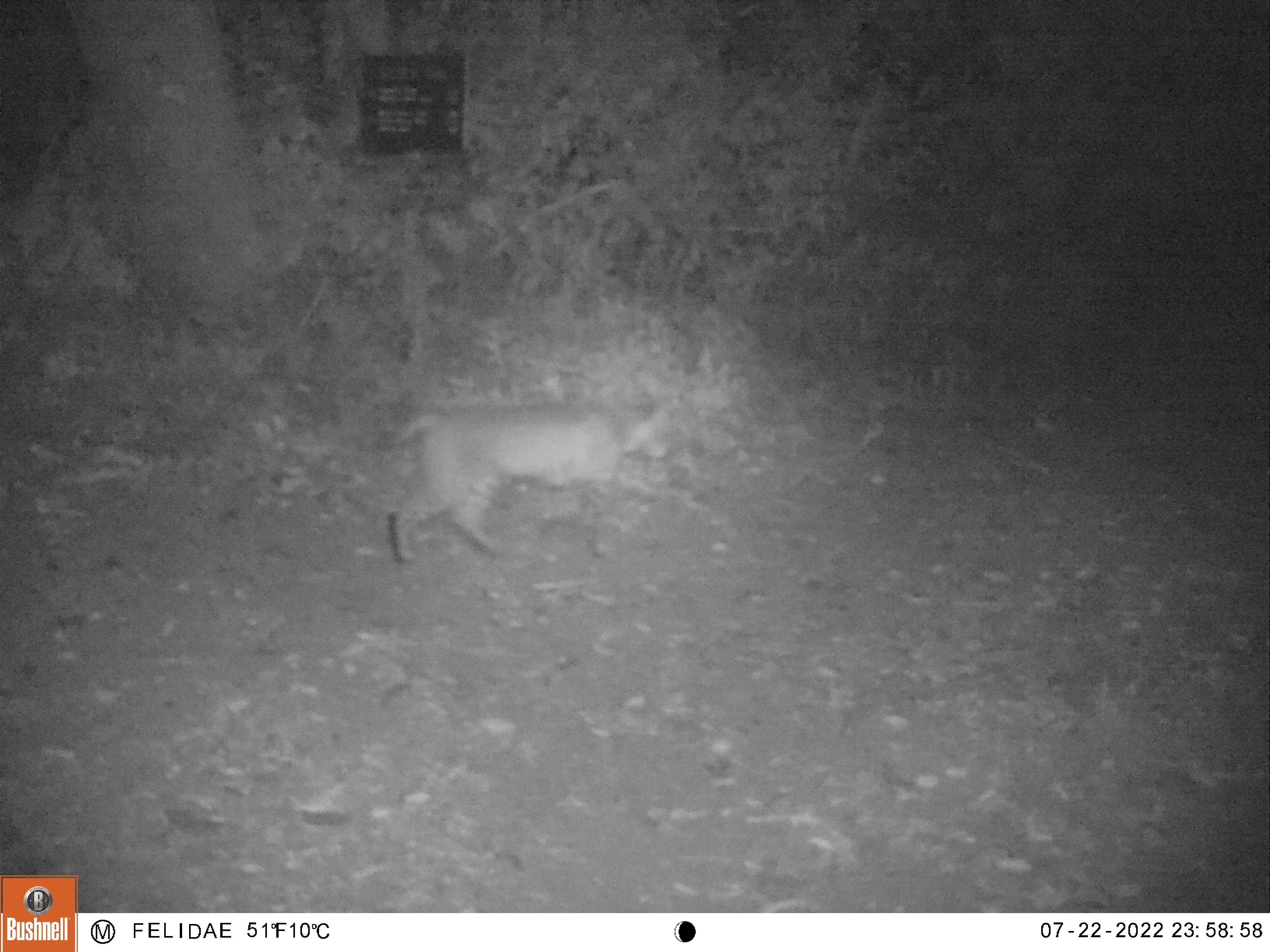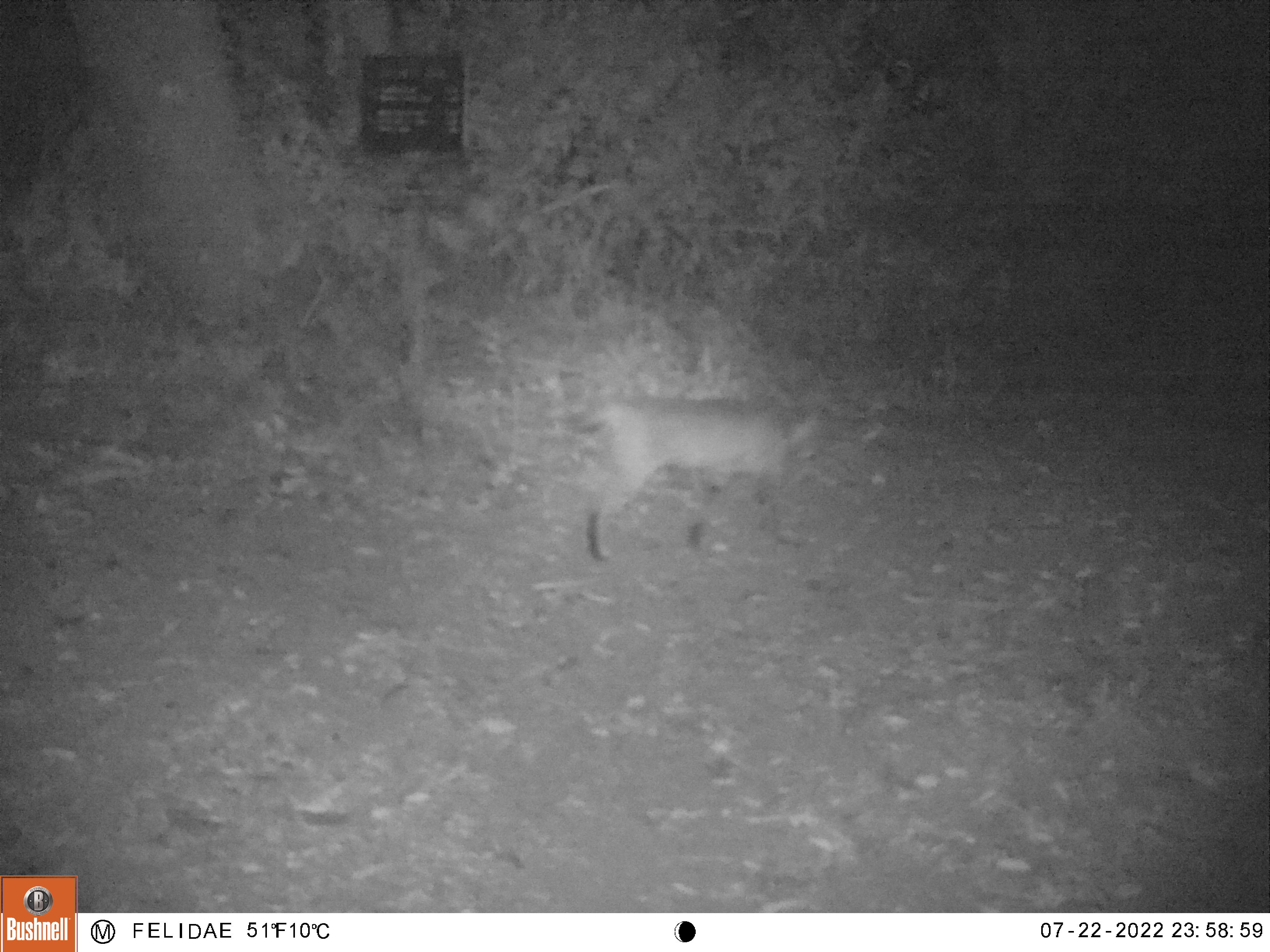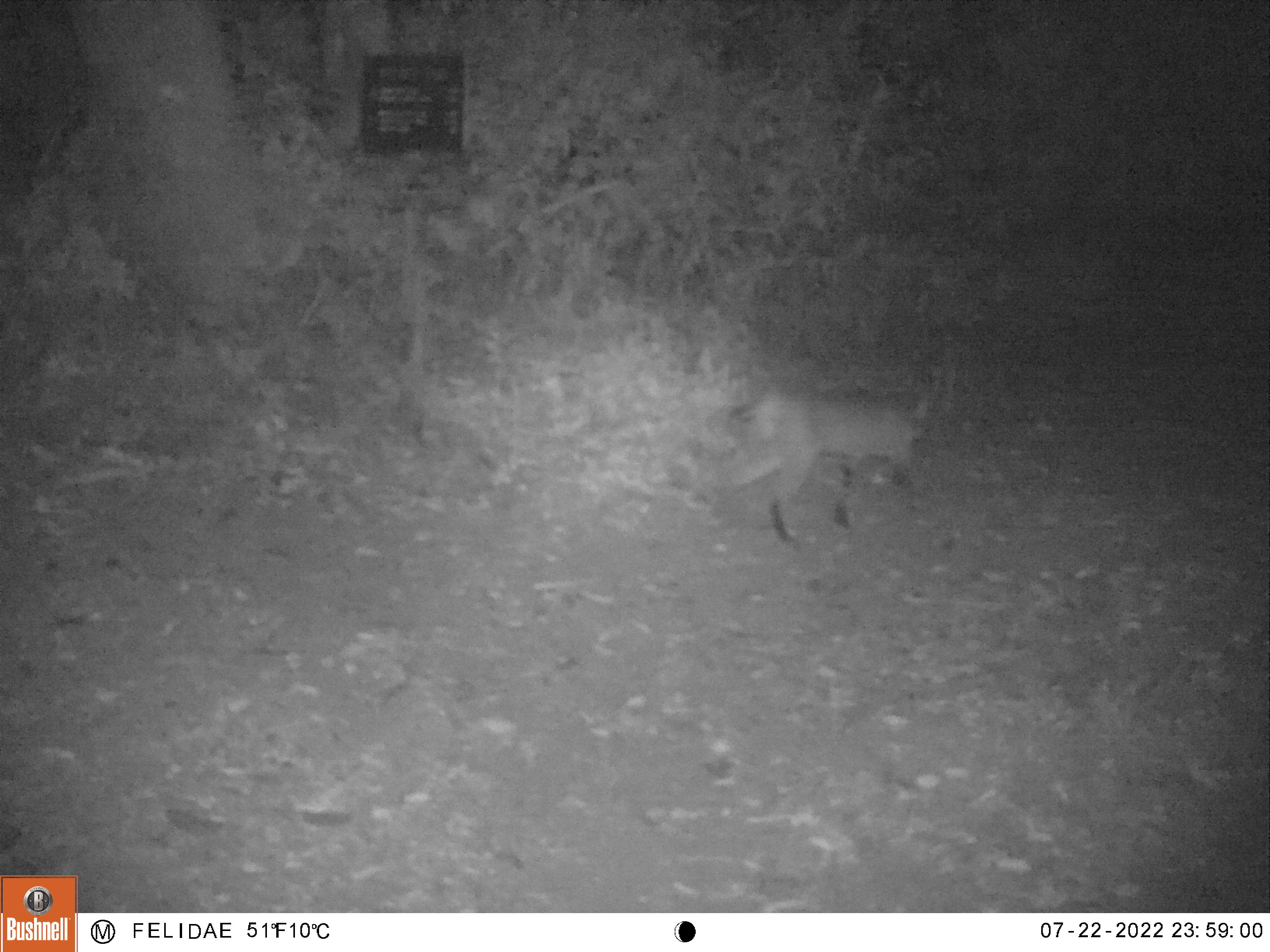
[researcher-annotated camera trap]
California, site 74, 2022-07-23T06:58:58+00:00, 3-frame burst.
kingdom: Animalia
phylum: Chordata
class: Mammalia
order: Carnivora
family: Felidae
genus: Lynx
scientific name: Lynx rufus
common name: bobcat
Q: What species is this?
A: Bobcat (Lynx rufus).